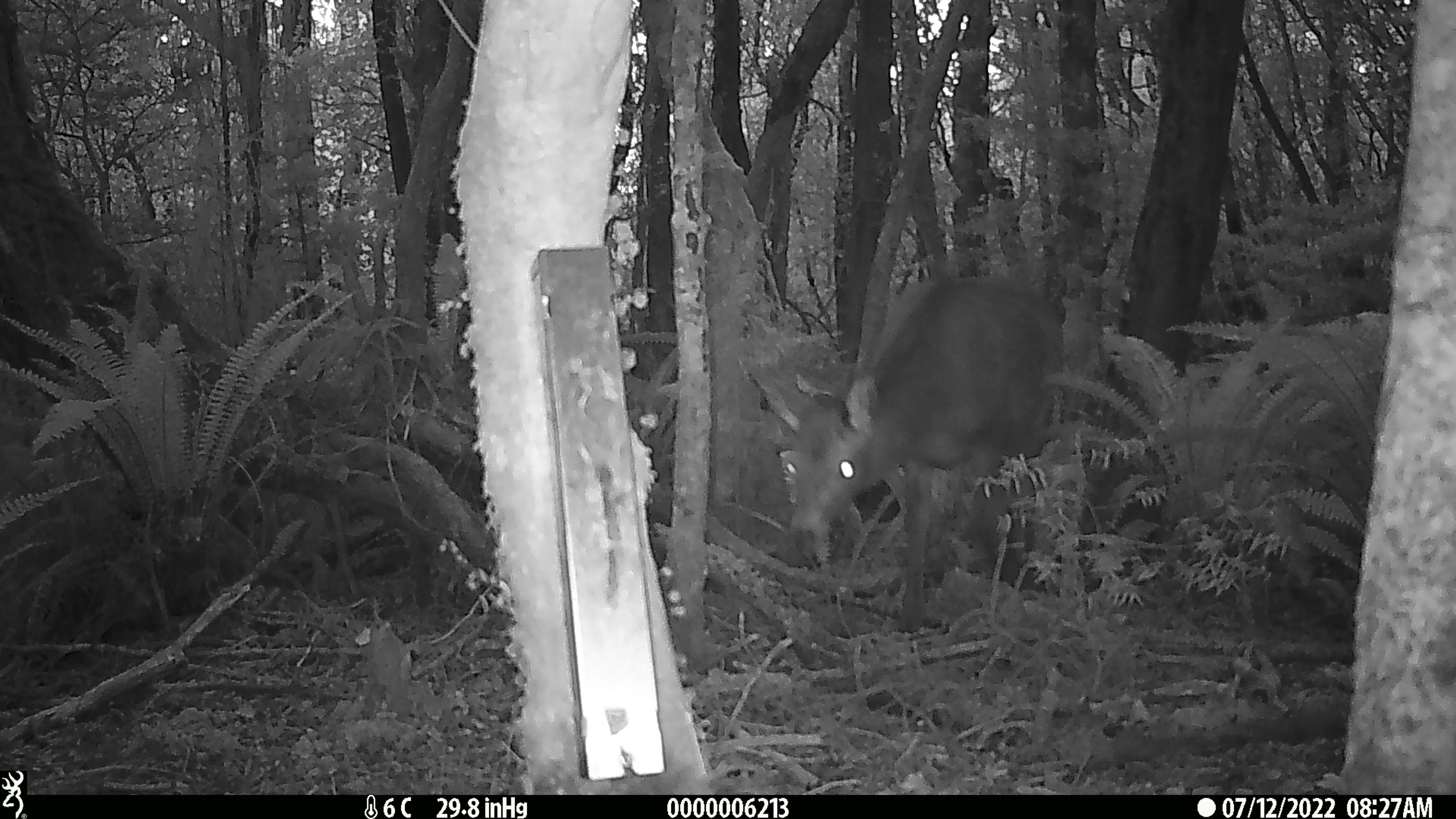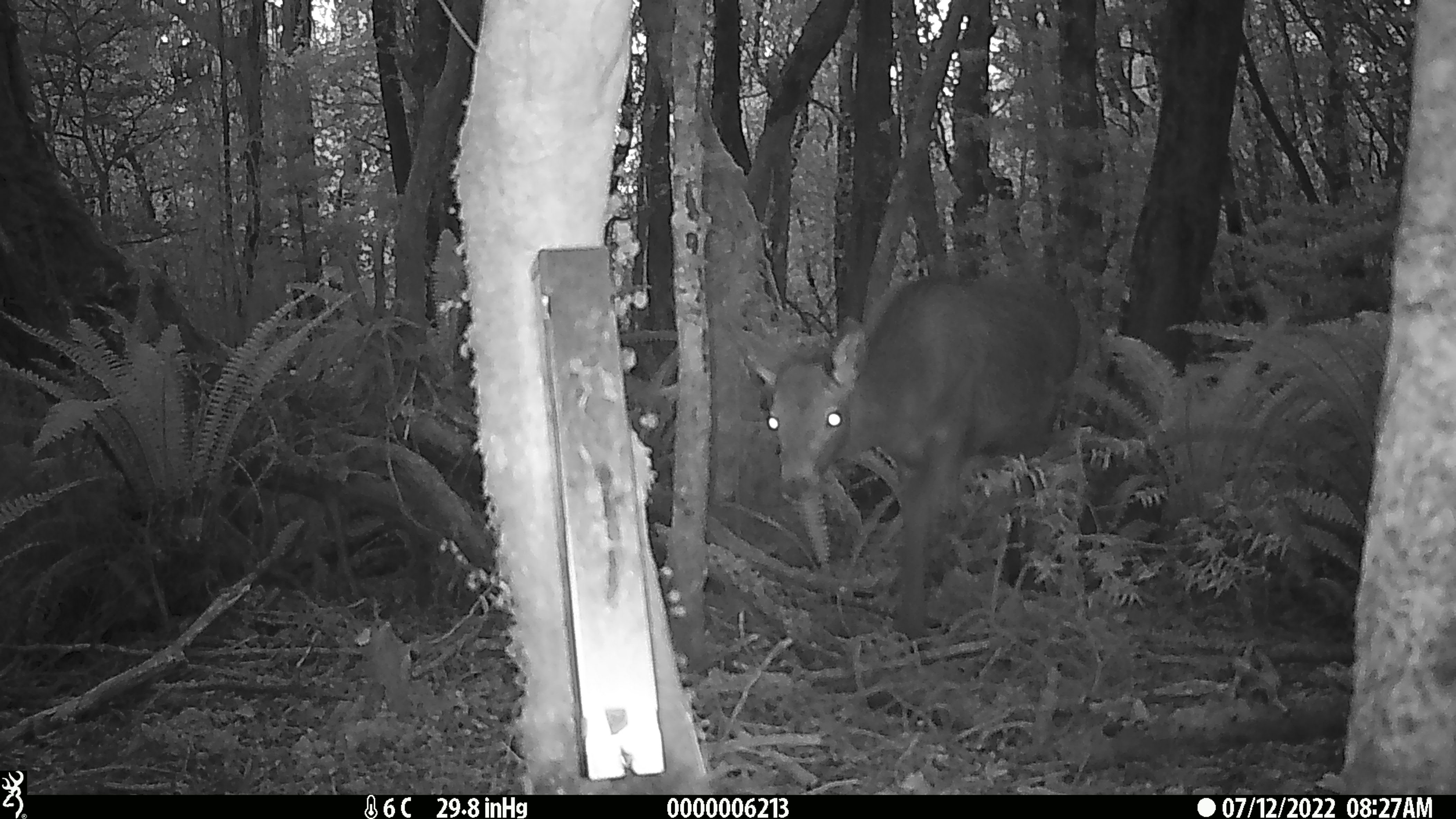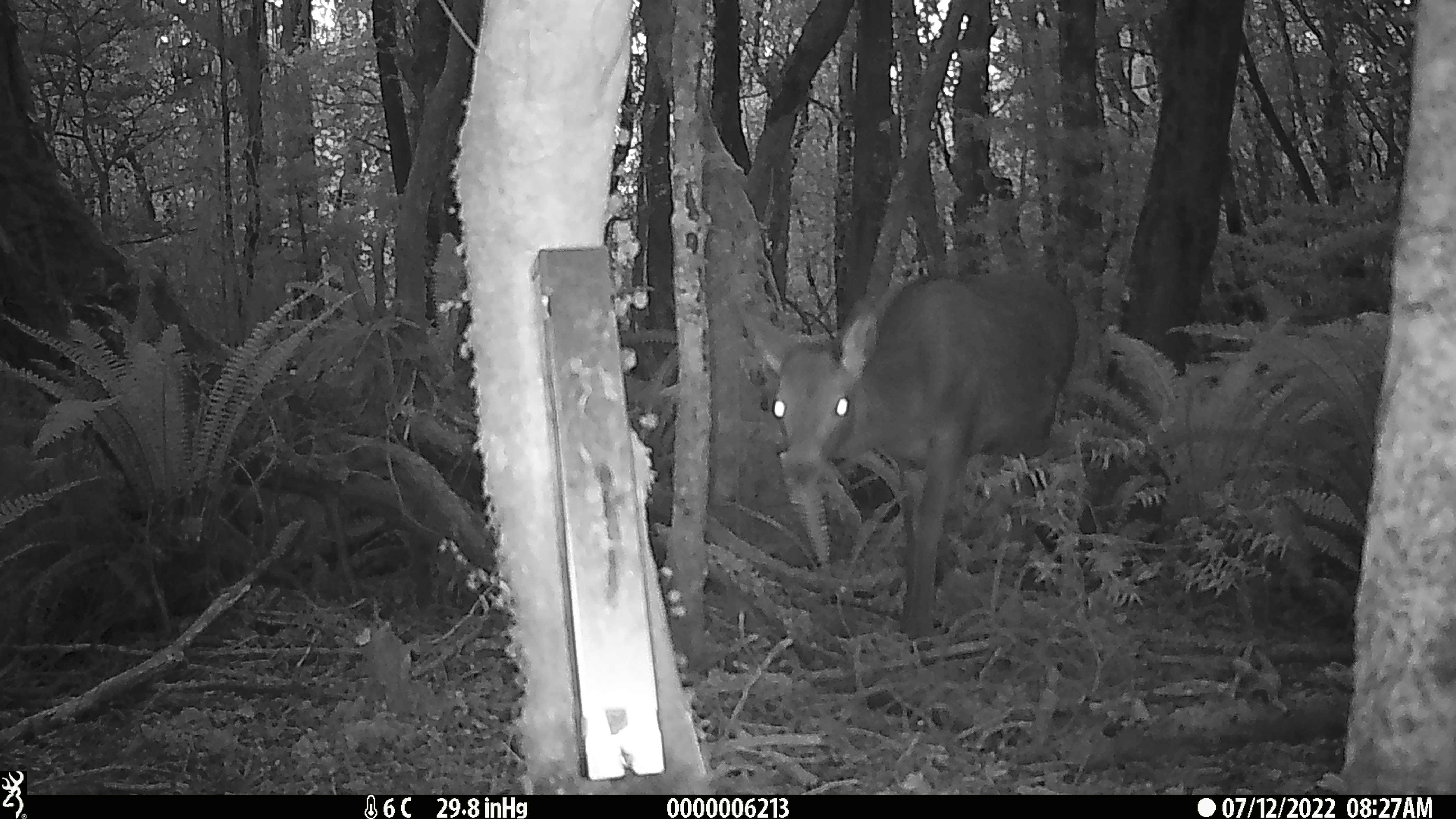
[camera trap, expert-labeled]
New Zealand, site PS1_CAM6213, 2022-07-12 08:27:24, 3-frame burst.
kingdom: Animalia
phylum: Chordata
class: Mammalia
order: Artiodactyla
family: Cervidae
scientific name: Cervidae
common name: deer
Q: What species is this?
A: Deer (Cervidae).